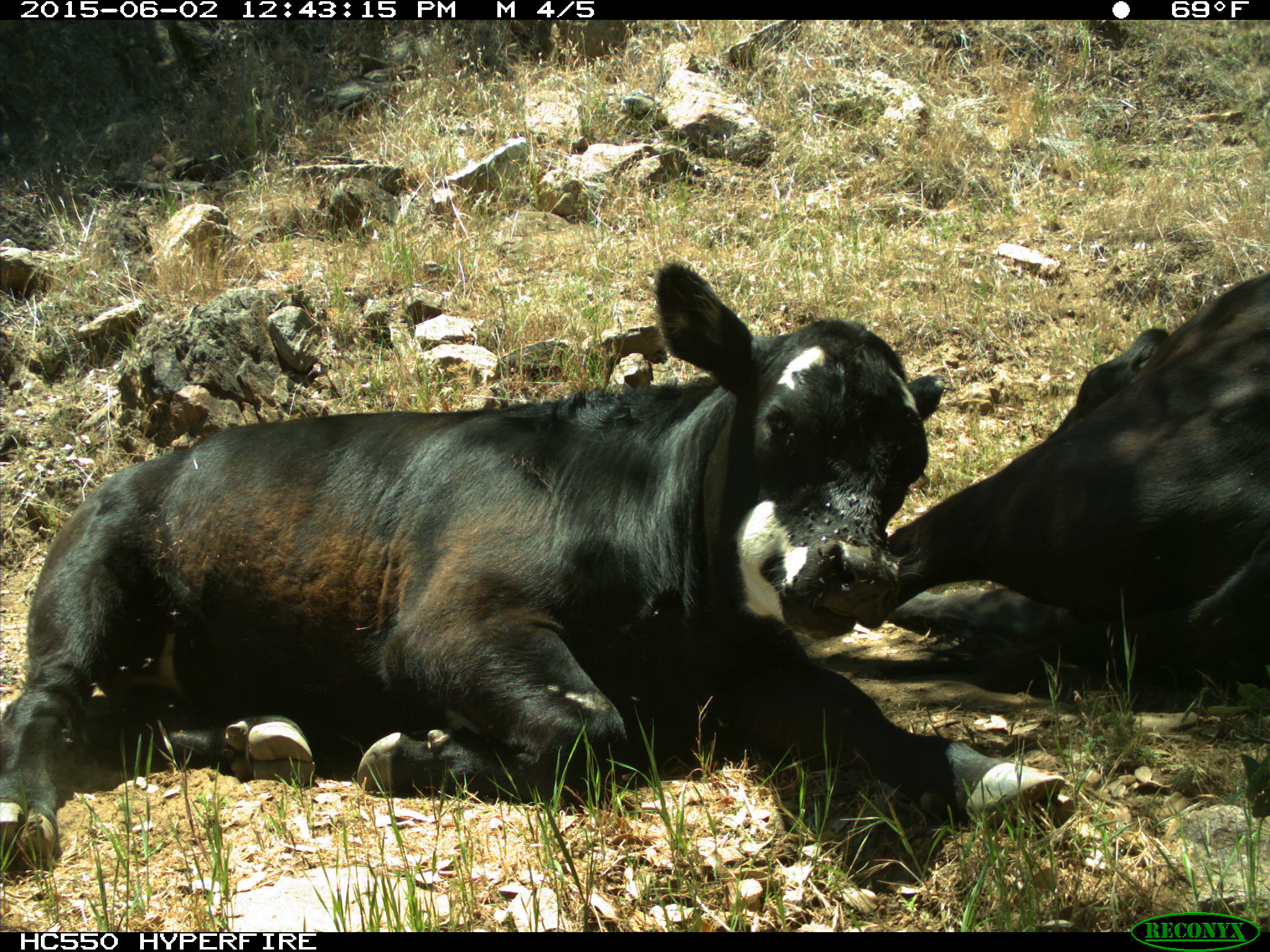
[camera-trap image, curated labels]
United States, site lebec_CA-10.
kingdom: Animalia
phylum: Chordata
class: Mammalia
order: Artiodactyla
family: Bovidae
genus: Bos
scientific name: Bos taurus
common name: domestic cow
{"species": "Bos taurus (domestic cow)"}